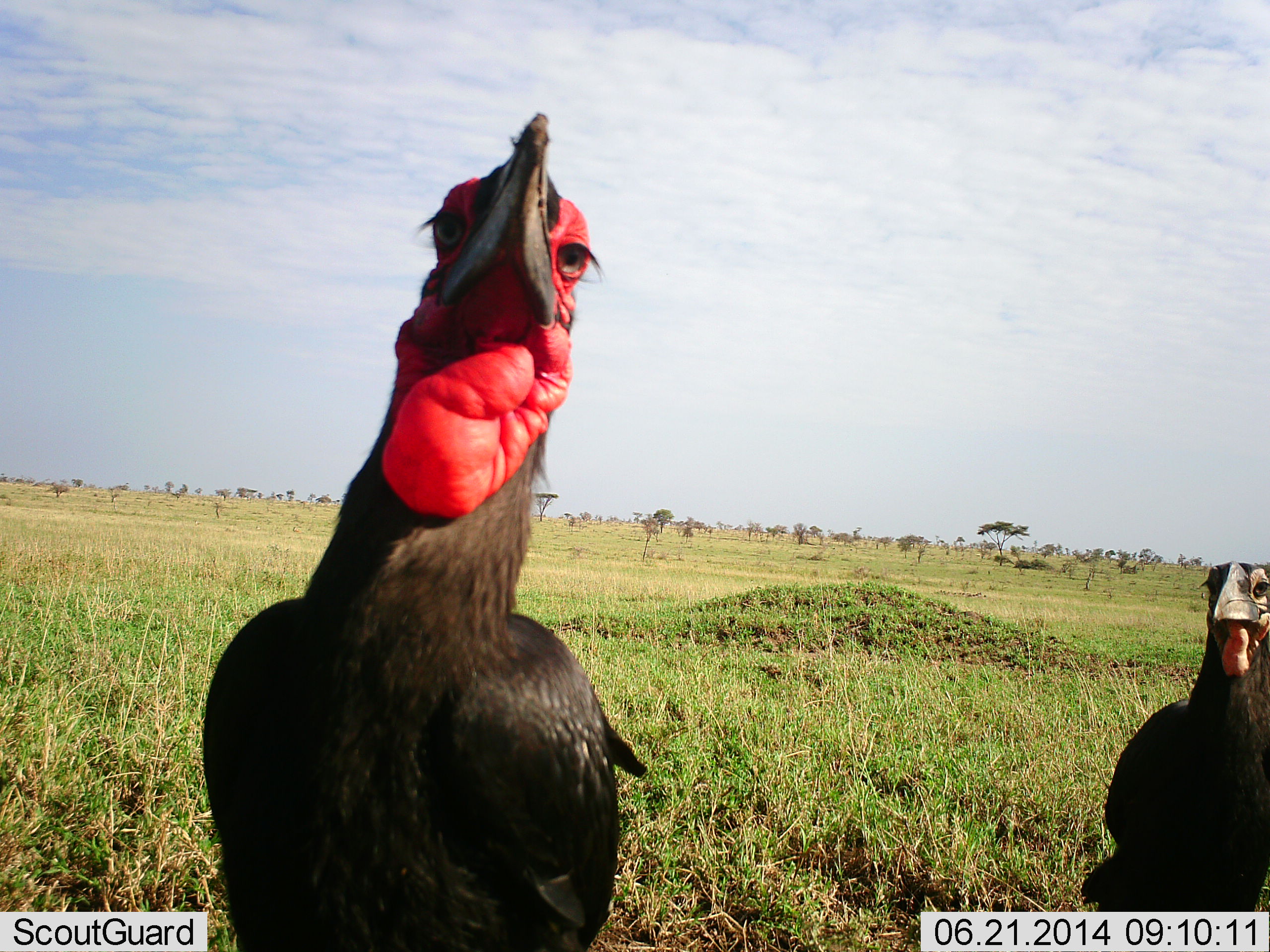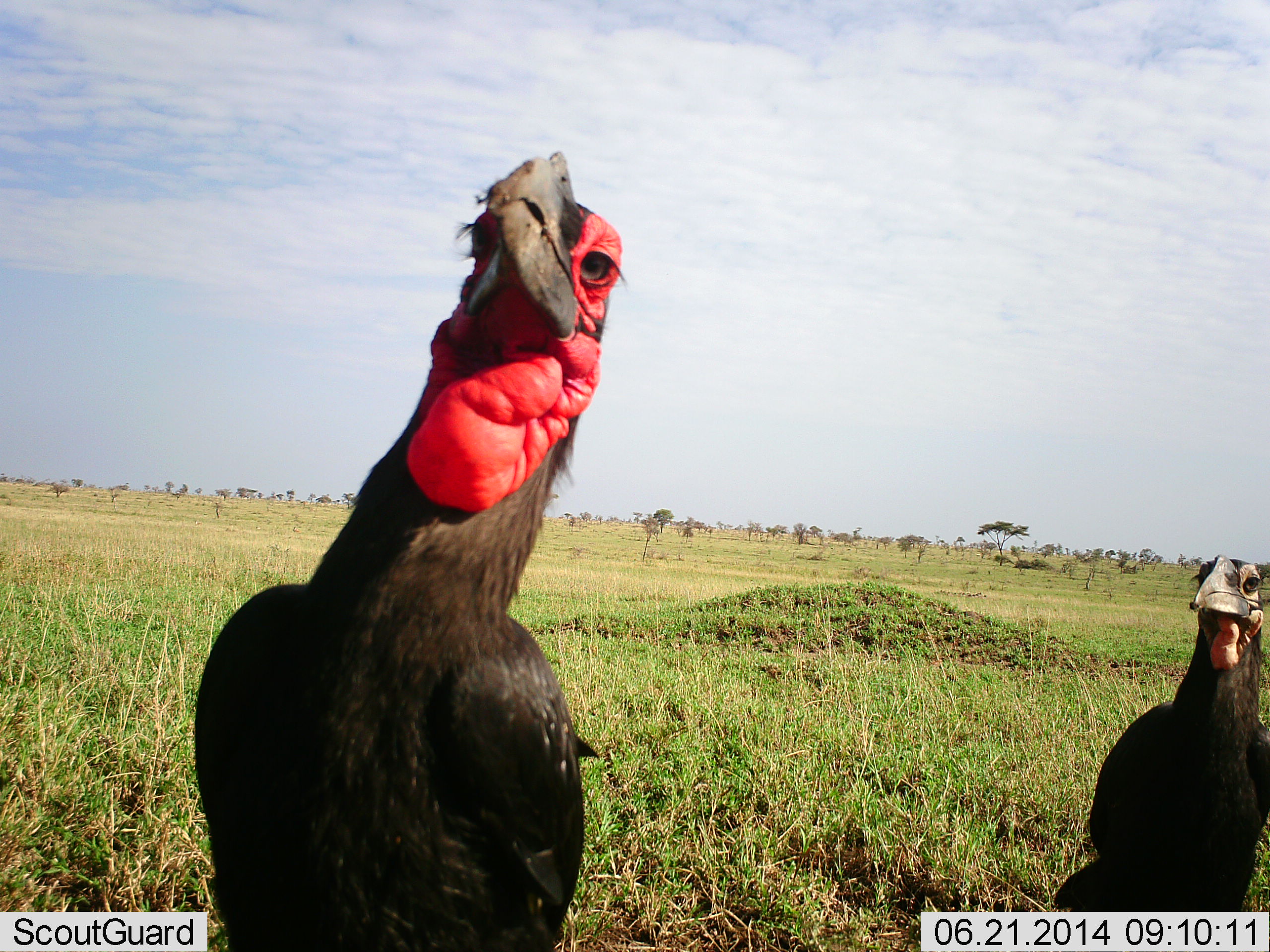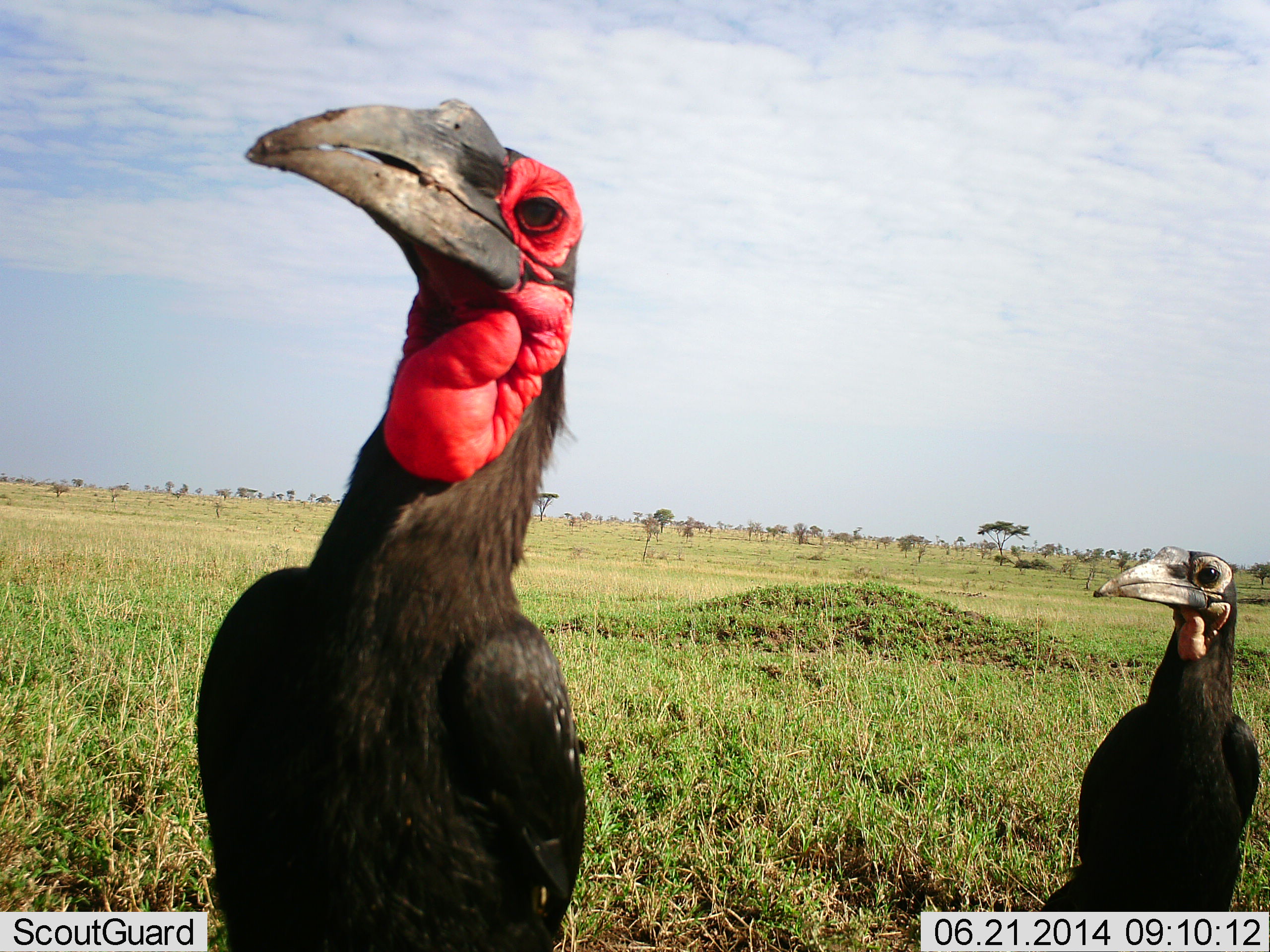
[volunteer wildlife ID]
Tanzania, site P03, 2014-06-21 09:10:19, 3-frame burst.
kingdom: Animalia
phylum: Chordata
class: Aves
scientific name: Aves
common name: bird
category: otherbird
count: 2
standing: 100%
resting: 0%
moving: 0%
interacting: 0%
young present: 0%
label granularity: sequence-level